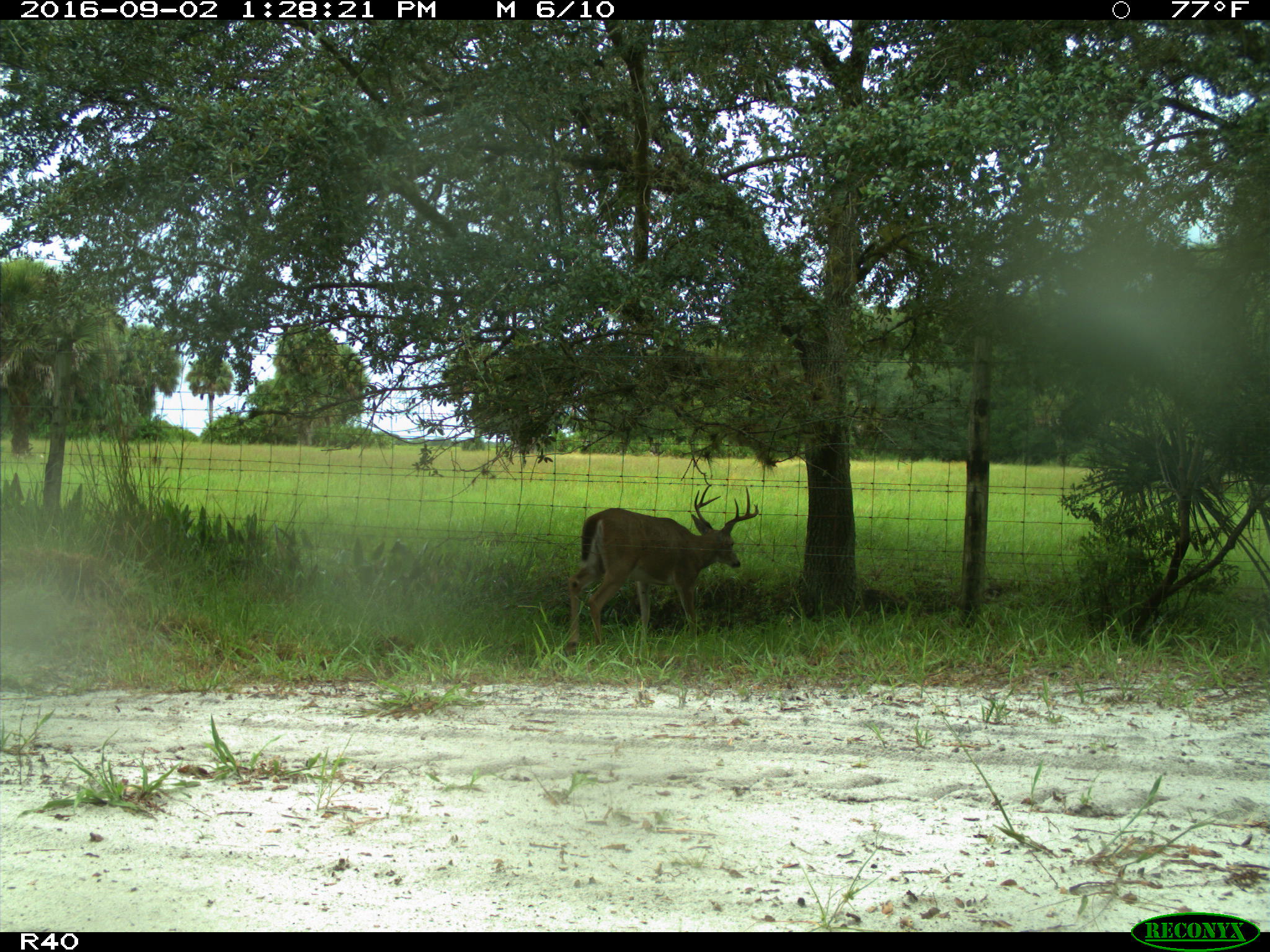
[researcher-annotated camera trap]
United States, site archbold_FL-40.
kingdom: Animalia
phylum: Chordata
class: Mammalia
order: Artiodactyla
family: Cervidae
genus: Odocoileus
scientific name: Odocoileus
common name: deer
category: unidentified deer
Unidentified deer (deer) (Odocoileus).